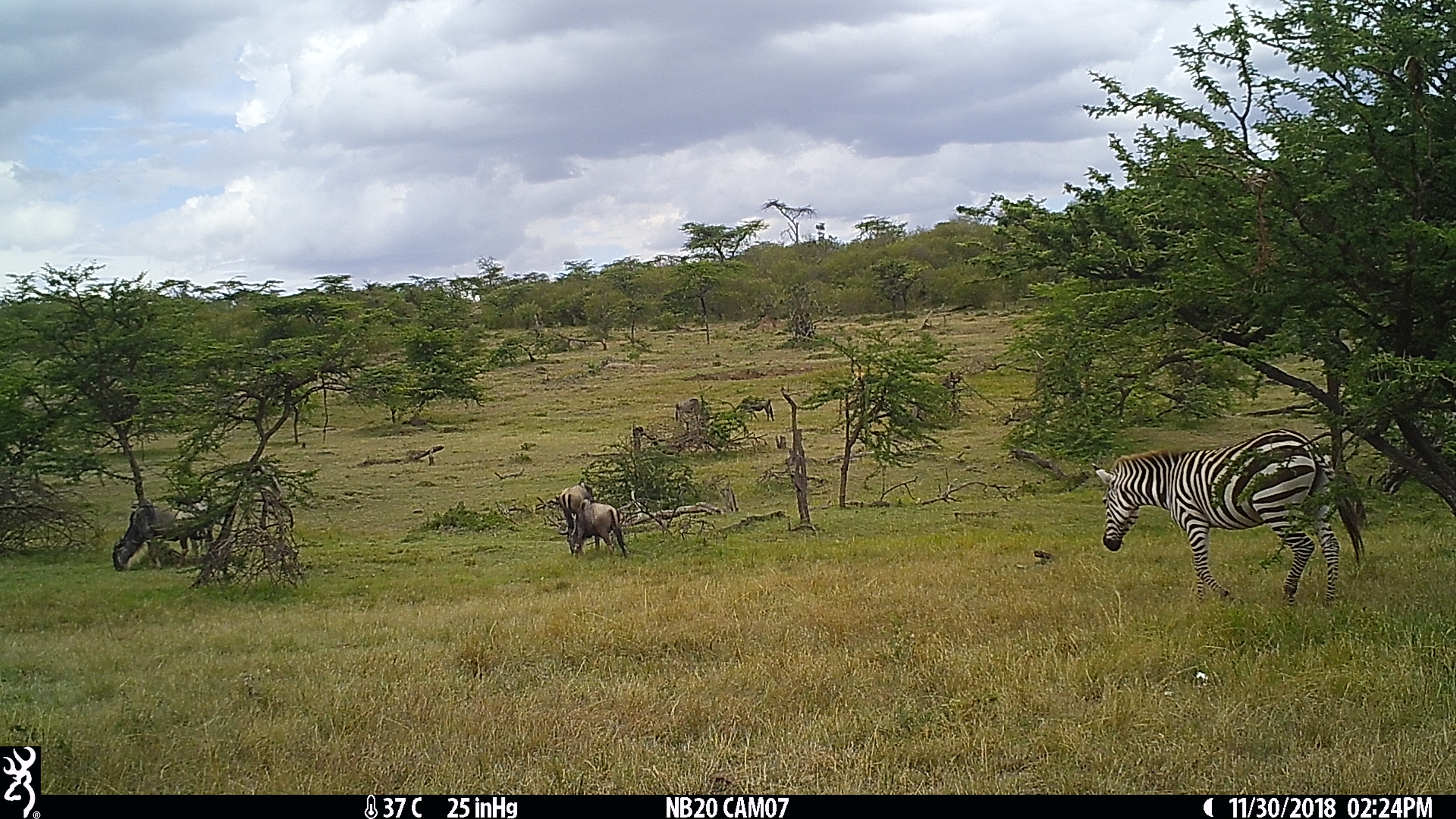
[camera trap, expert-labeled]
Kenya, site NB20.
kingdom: Animalia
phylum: Chordata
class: Mammalia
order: Perissodactyla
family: Equidae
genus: Equus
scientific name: Equus quagga burchellii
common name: burchell's zebra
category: zebra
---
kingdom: Animalia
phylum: Chordata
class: Mammalia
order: Artiodactyla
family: Bovidae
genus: Connochaetes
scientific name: Connochaetes taurinus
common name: blue wildebeest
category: wildebeest